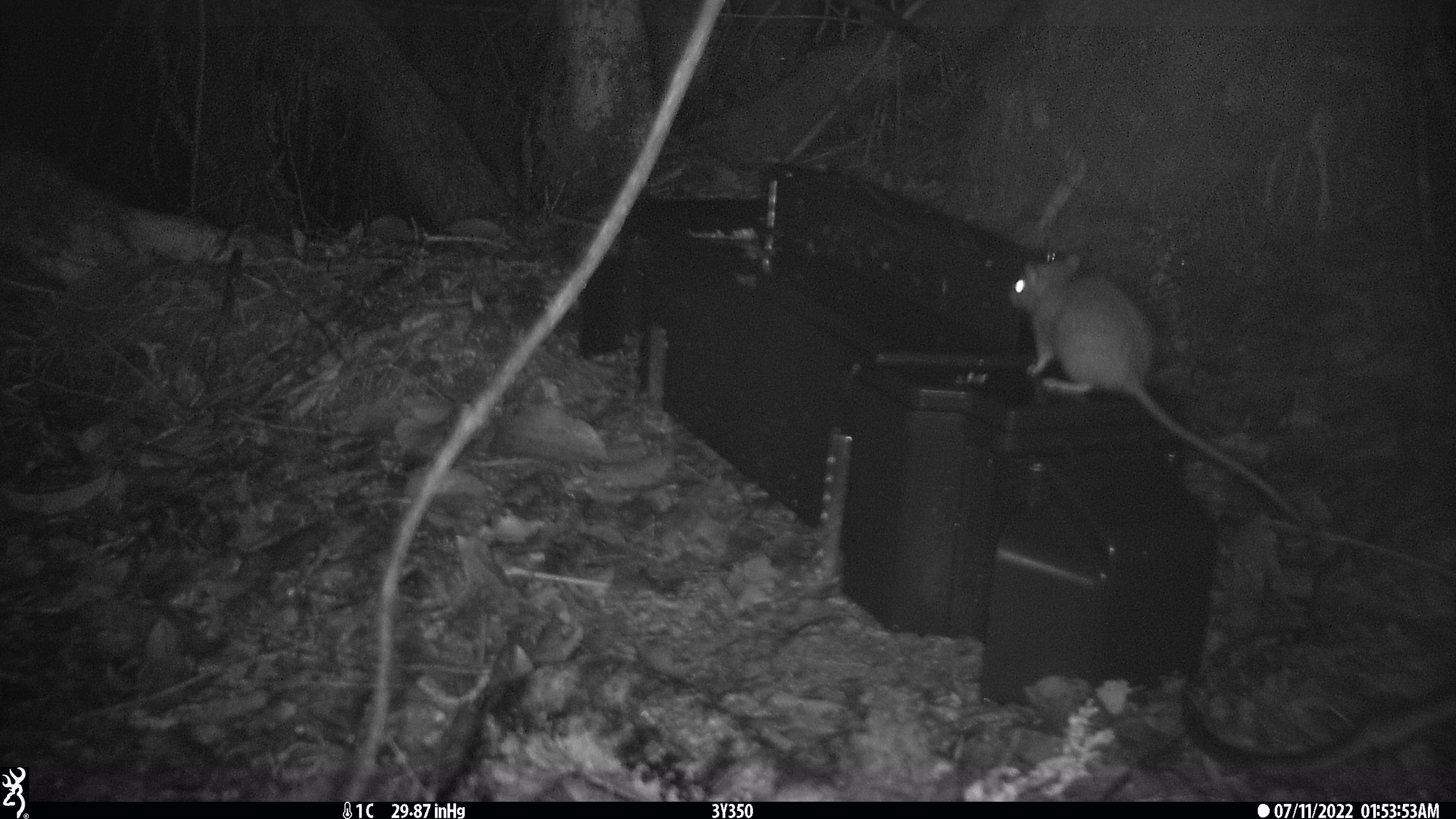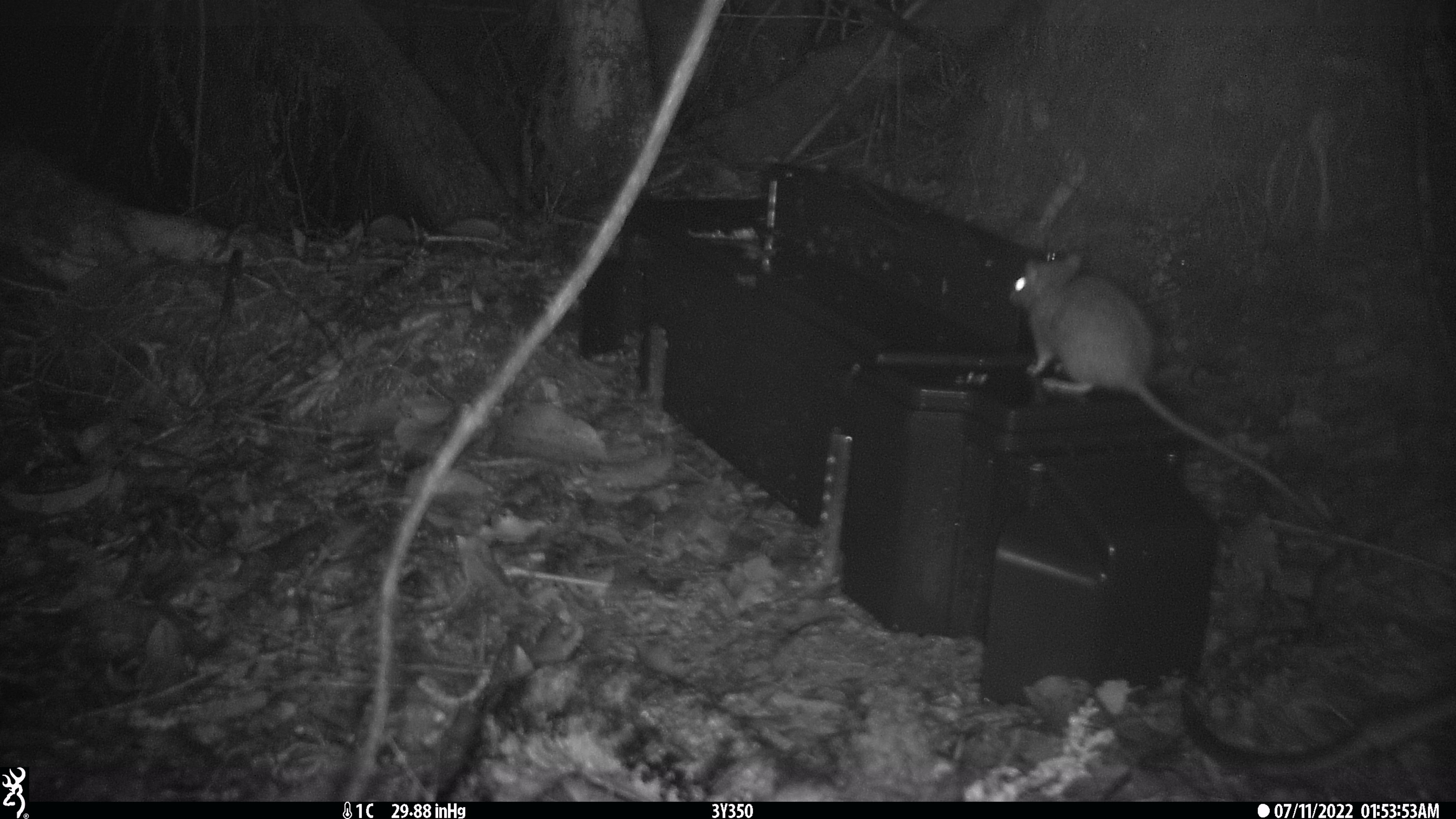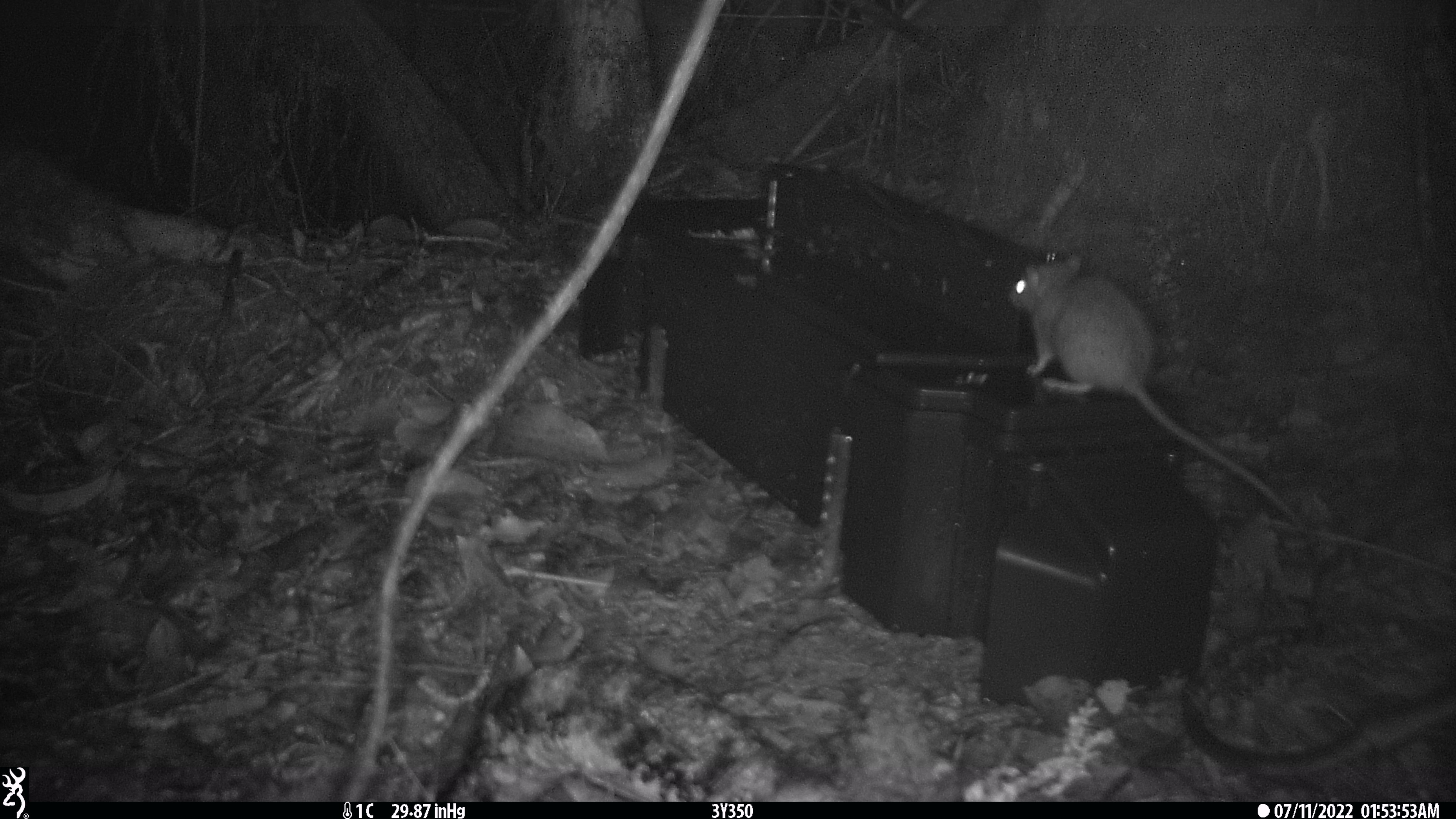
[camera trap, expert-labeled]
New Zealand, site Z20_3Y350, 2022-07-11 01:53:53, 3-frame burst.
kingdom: Animalia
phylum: Chordata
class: Mammalia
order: Rodentia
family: Muridae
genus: Rattus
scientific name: Rattus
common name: rat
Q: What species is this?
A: Rat (Rattus).